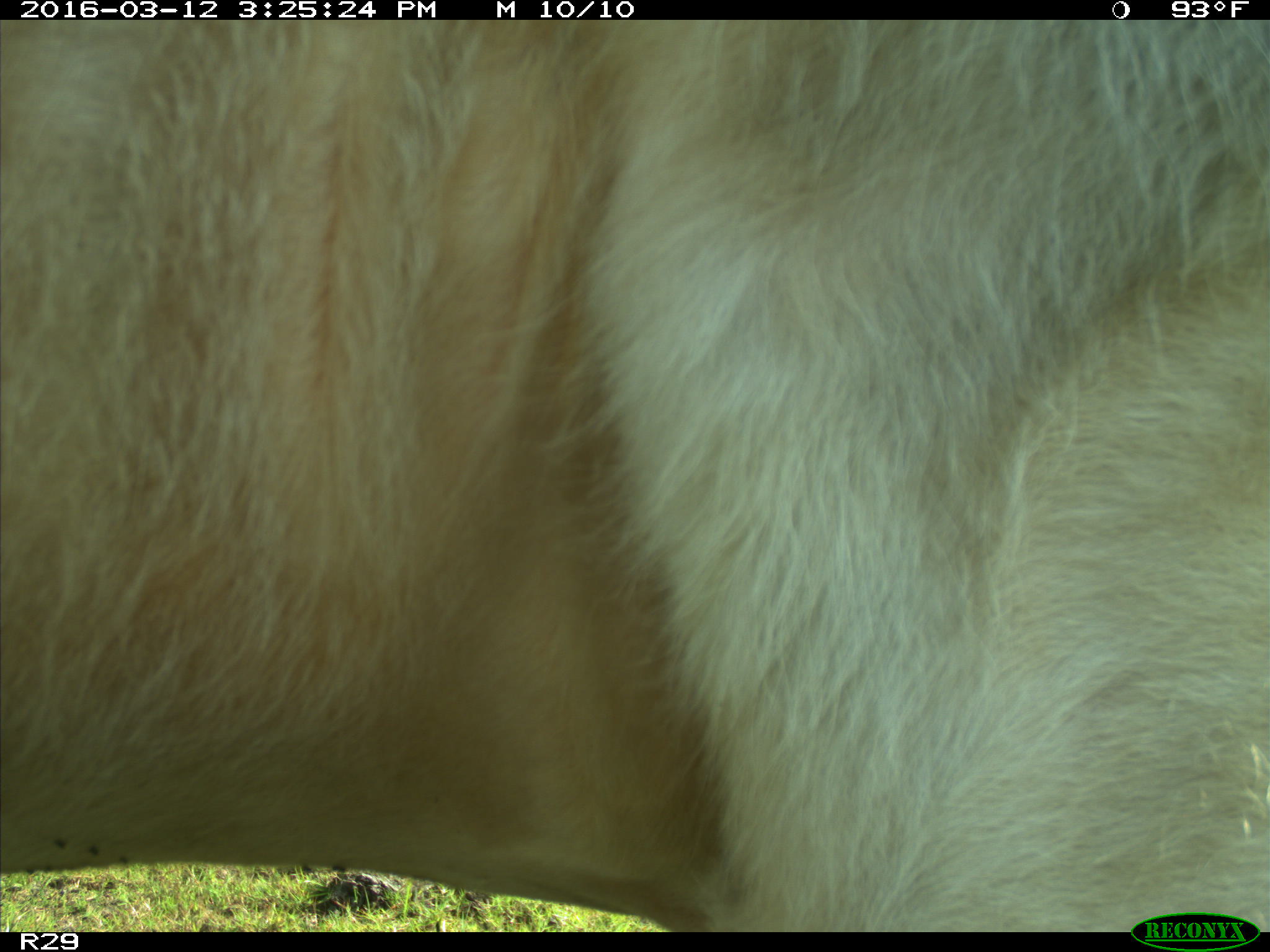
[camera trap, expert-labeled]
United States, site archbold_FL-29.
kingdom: Animalia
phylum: Chordata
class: Mammalia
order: Artiodactyla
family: Bovidae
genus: Bos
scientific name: Bos taurus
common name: domestic cow